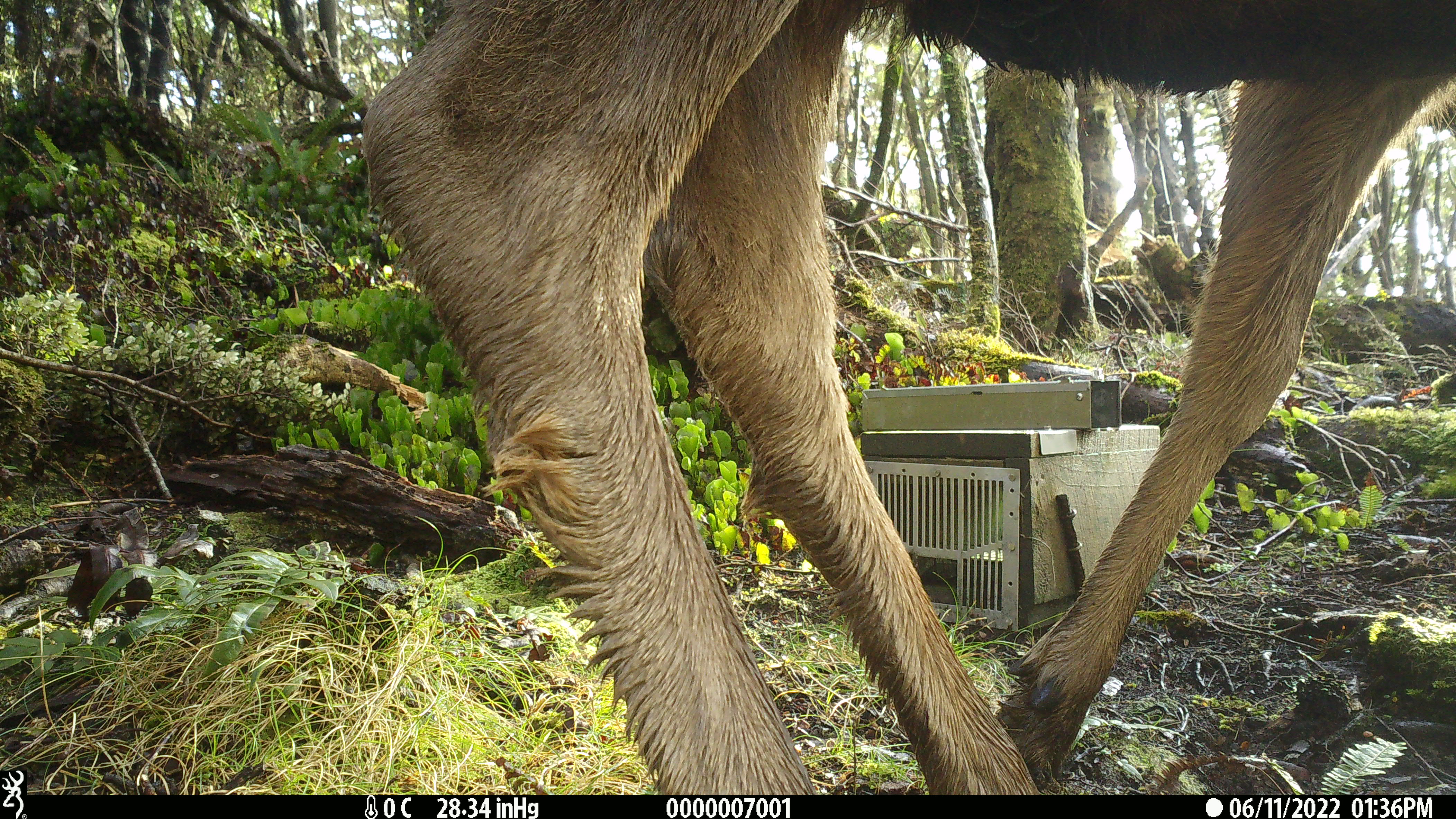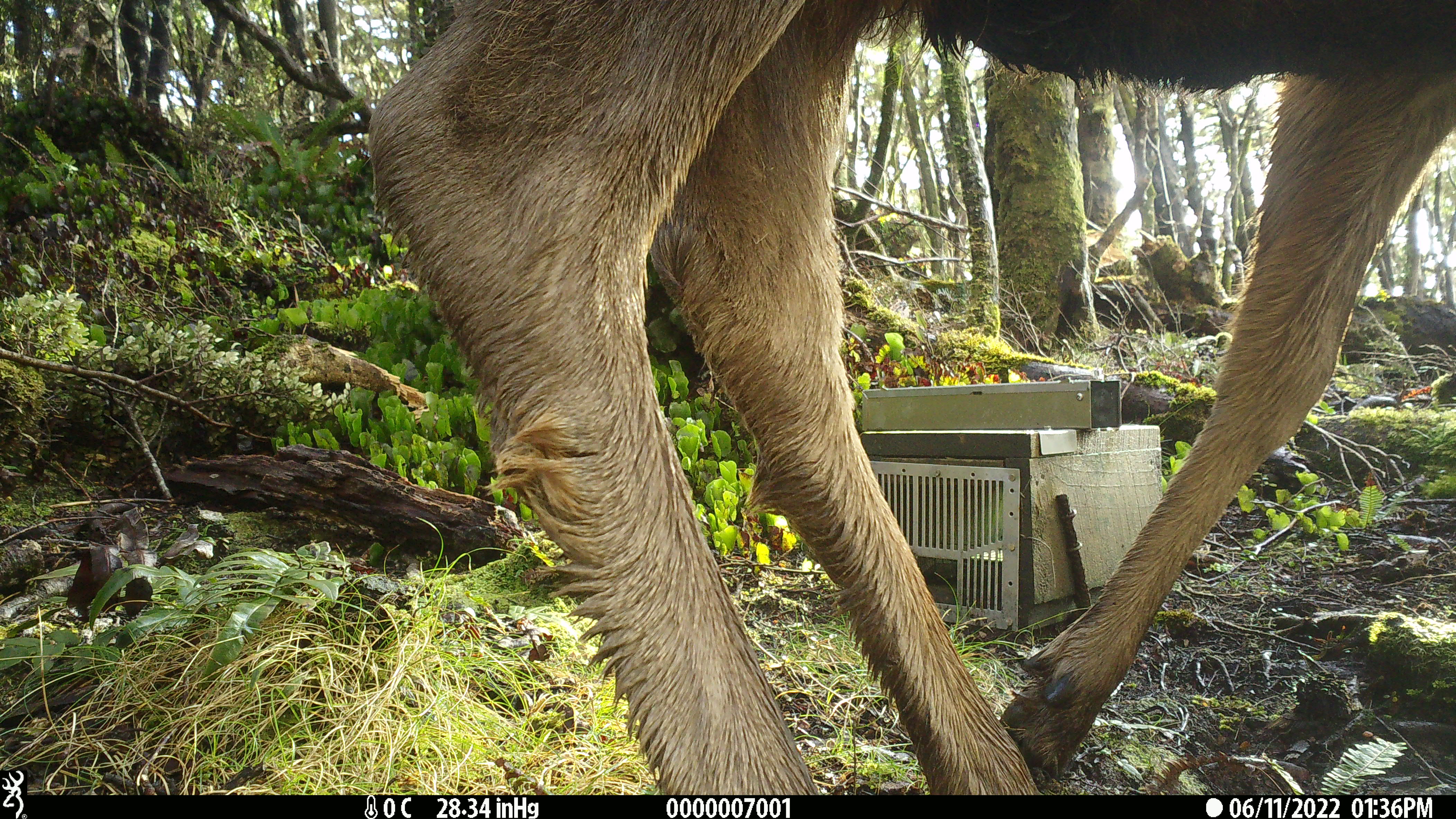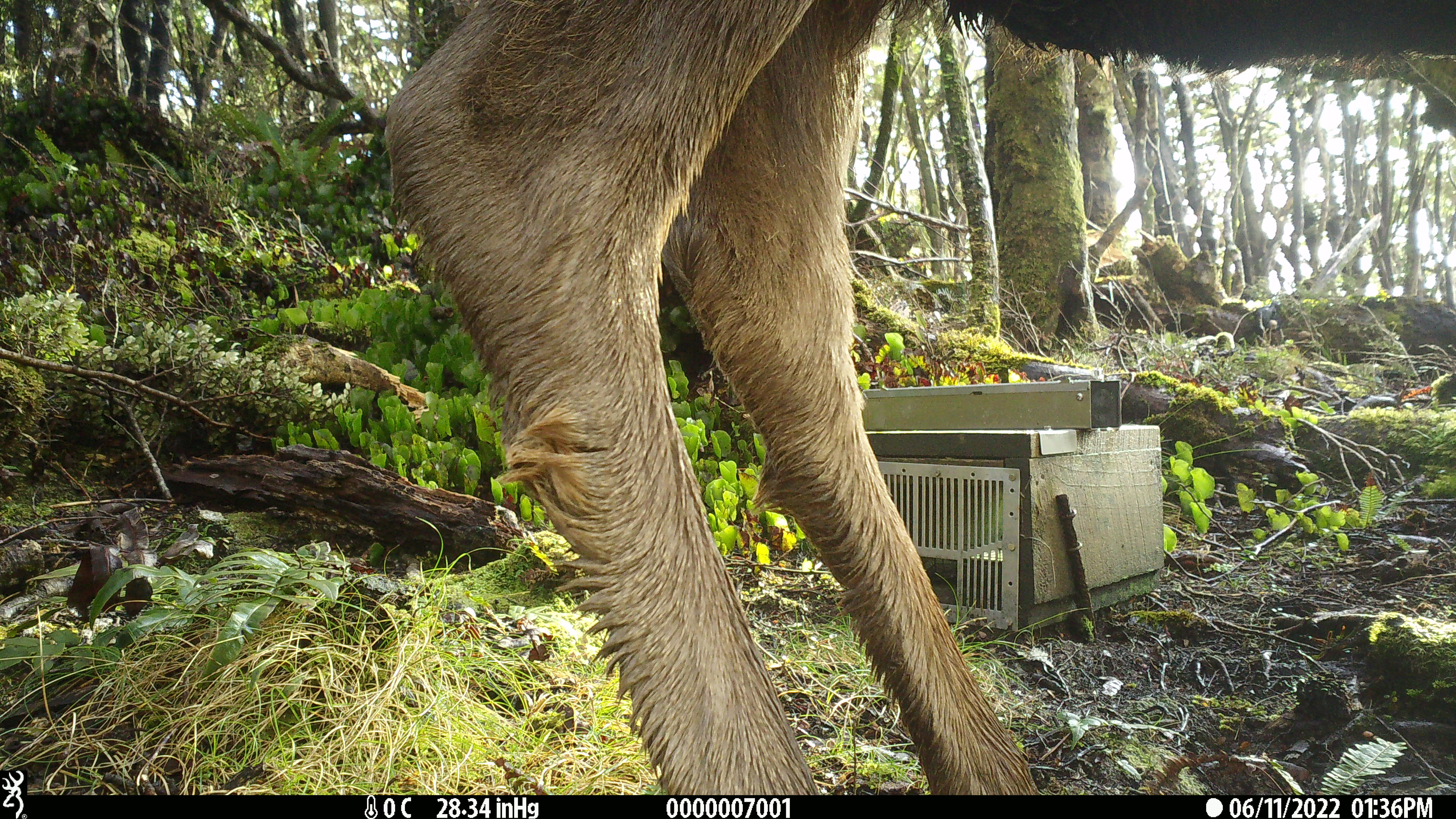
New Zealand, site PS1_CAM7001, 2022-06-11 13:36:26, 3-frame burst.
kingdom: Animalia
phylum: Chordata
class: Mammalia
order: Artiodactyla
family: Cervidae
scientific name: Cervidae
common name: deer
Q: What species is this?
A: Deer (Cervidae).